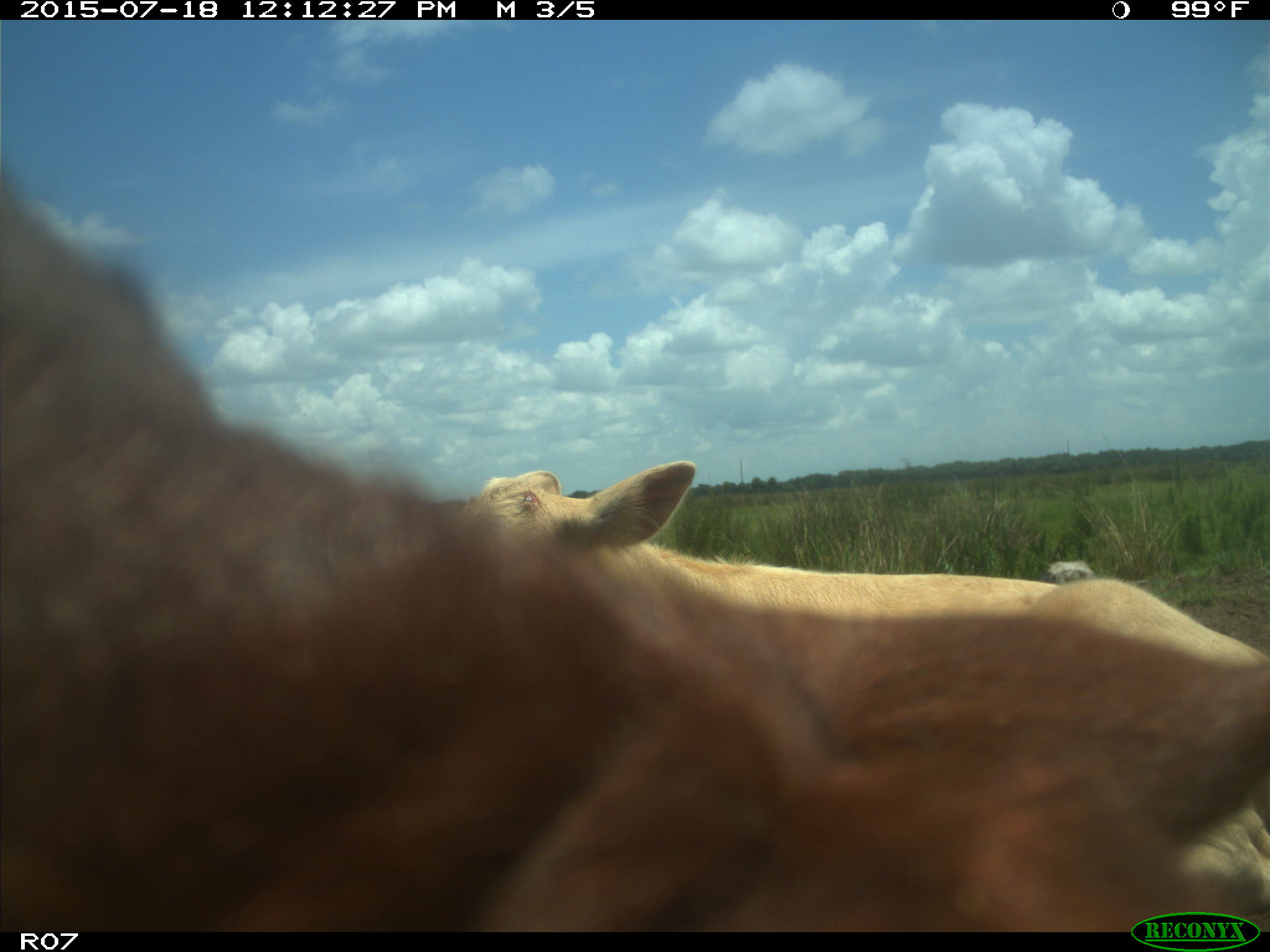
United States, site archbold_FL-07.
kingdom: Animalia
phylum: Chordata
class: Mammalia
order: Artiodactyla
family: Bovidae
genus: Bos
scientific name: Bos taurus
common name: domestic cow